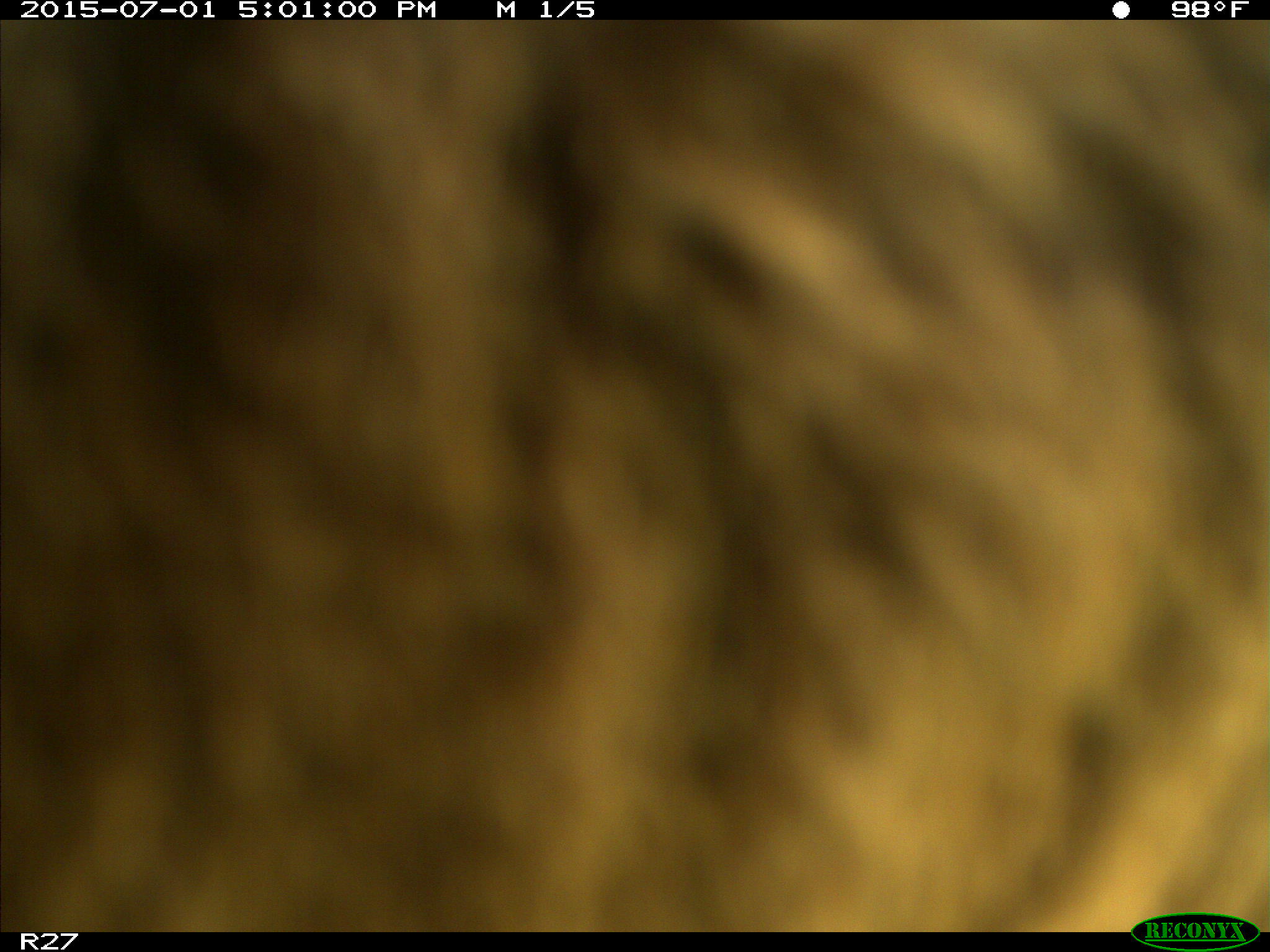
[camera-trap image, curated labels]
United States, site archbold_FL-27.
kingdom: Animalia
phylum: Chordata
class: Mammalia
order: Artiodactyla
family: Bovidae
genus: Bos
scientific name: Bos taurus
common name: domestic cow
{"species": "Bos taurus (domestic cow)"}